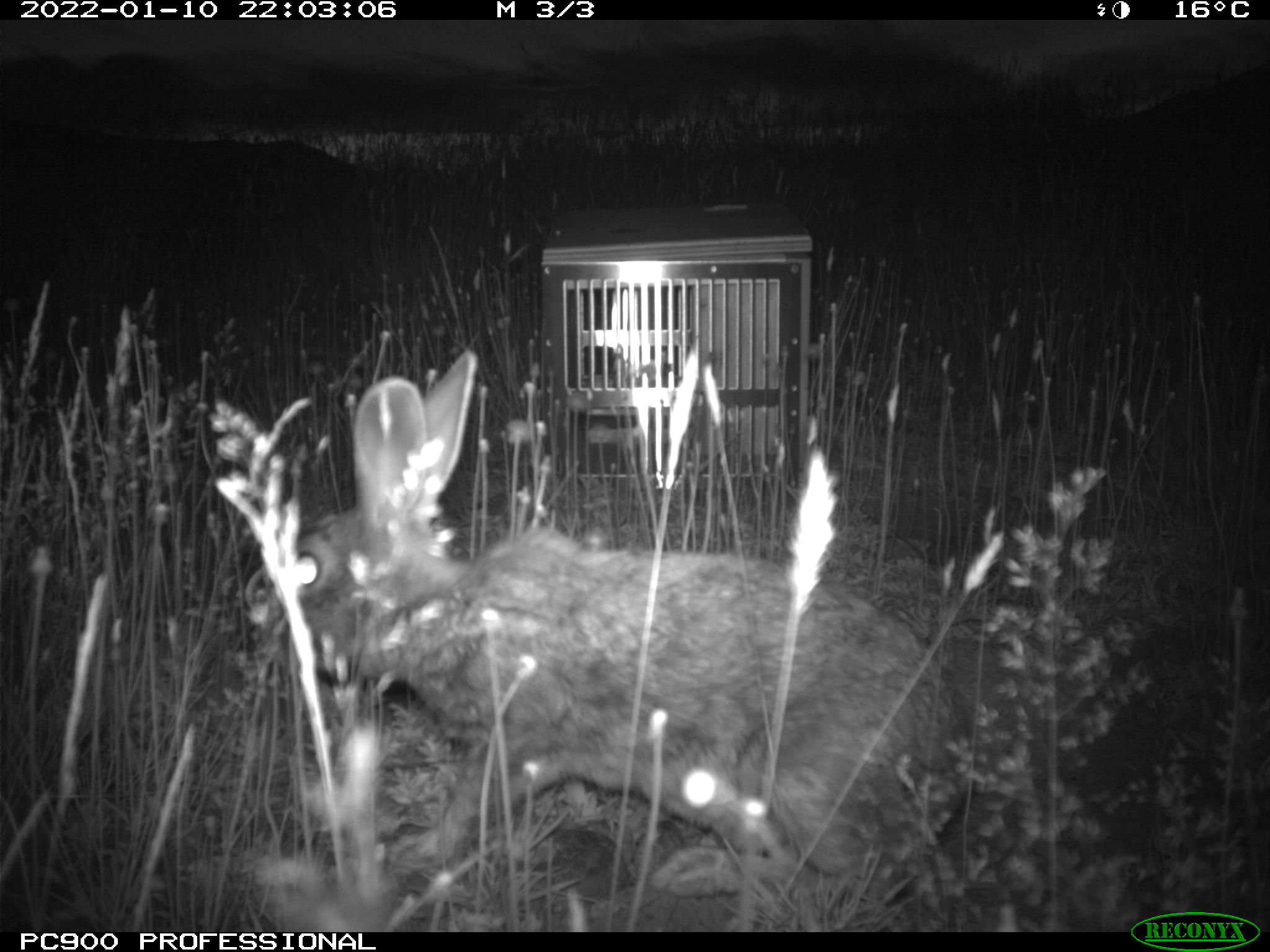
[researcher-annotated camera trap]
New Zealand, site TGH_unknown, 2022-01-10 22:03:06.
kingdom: Animalia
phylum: Chordata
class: Mammalia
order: Lagomorpha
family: Leporidae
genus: Oryctolagus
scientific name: Oryctolagus cuniculus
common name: european rabbit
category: rabbit